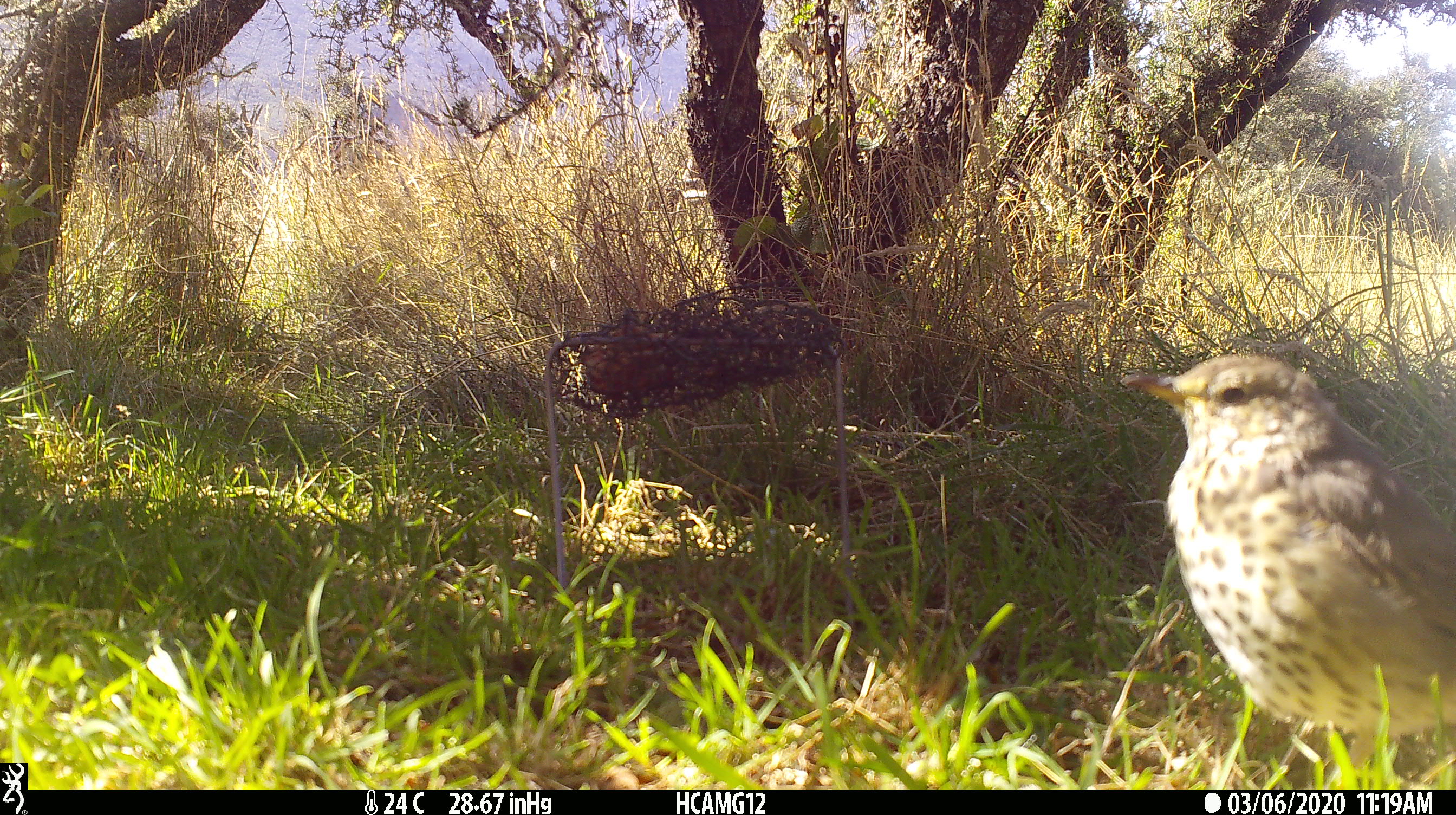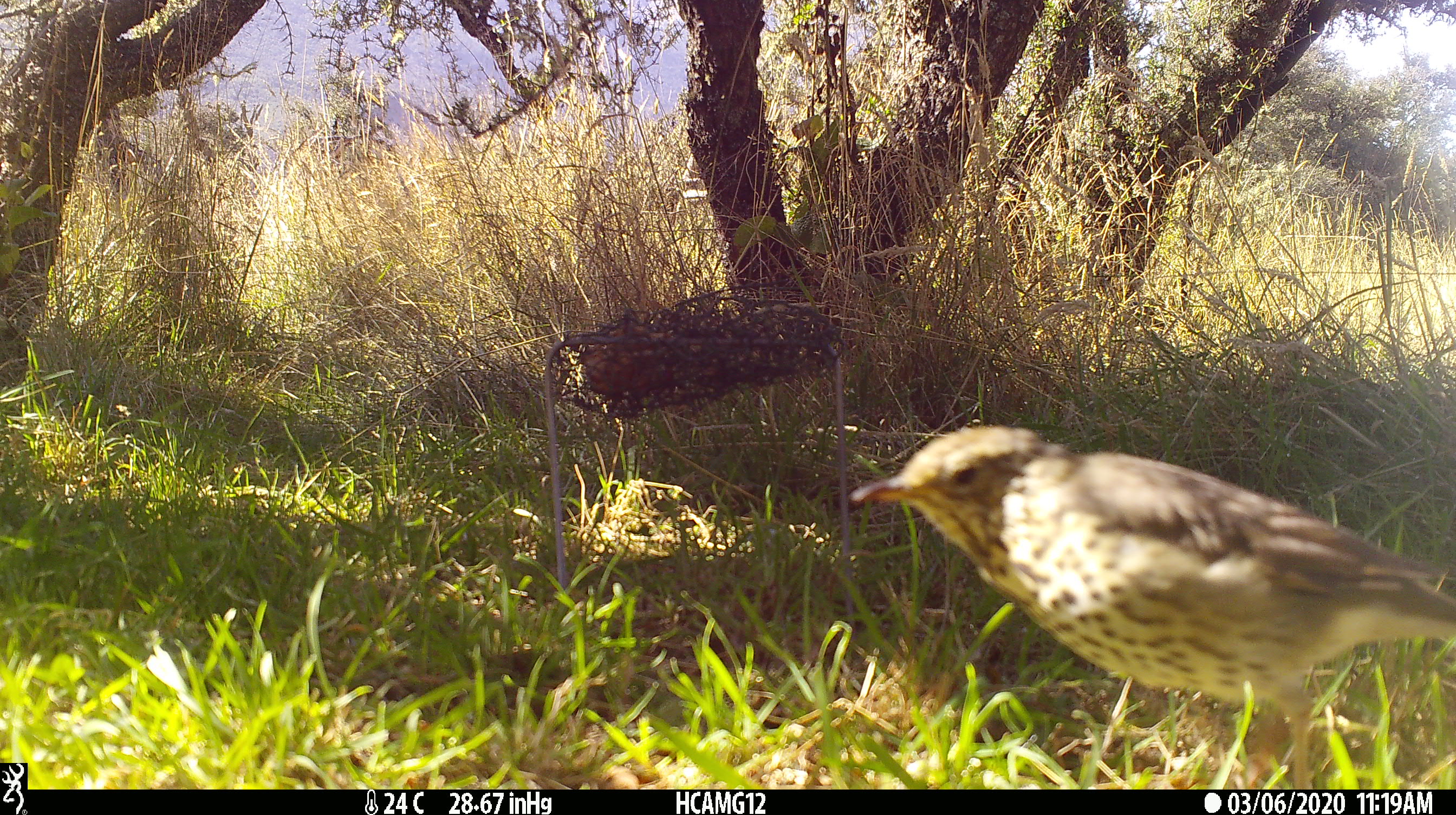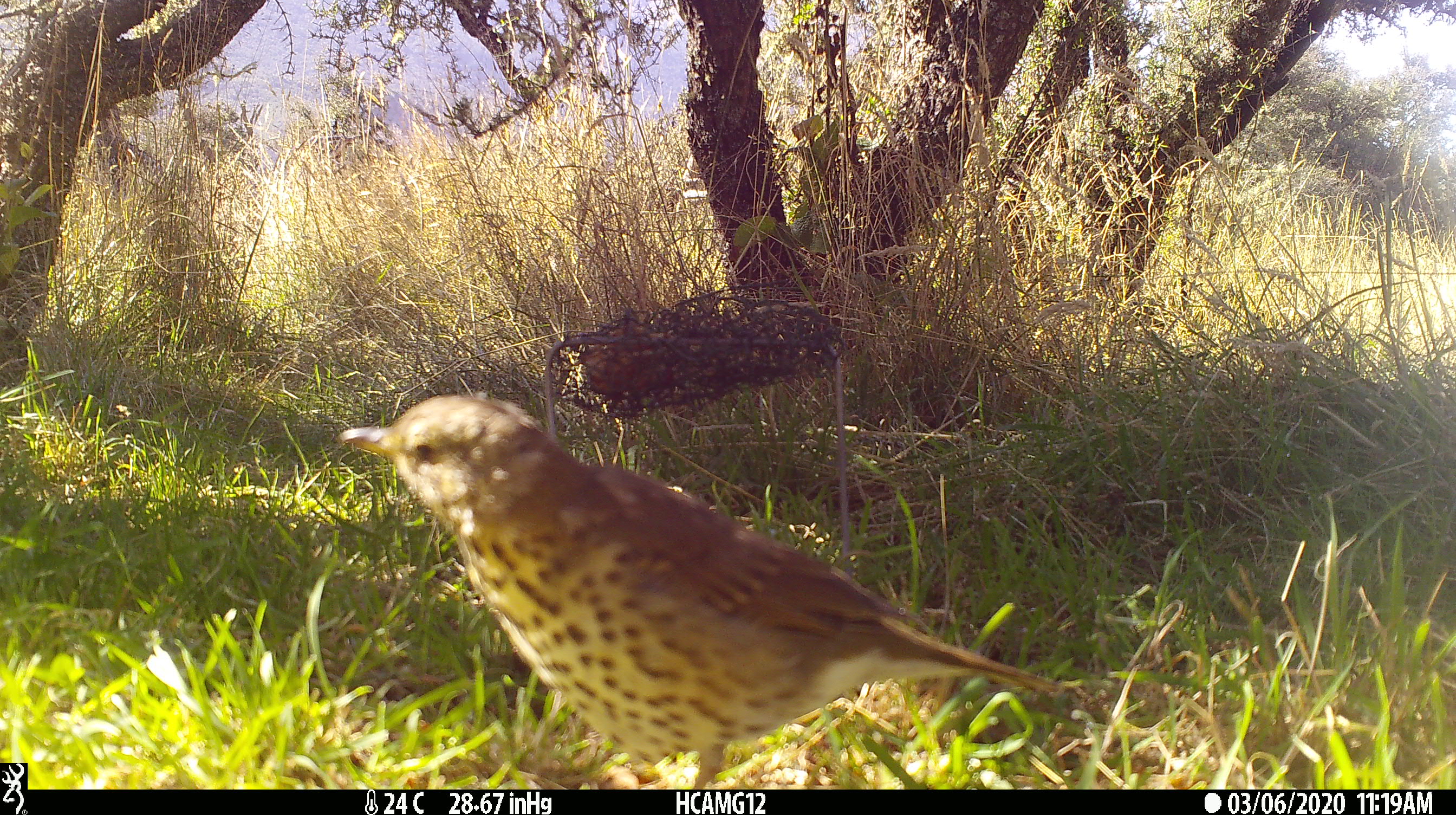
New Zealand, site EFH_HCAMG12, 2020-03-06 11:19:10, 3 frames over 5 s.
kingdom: Animalia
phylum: Chordata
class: Aves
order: Passeriformes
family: Turdidae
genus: Turdus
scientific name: Turdus philomelos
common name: song thrush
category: thrush